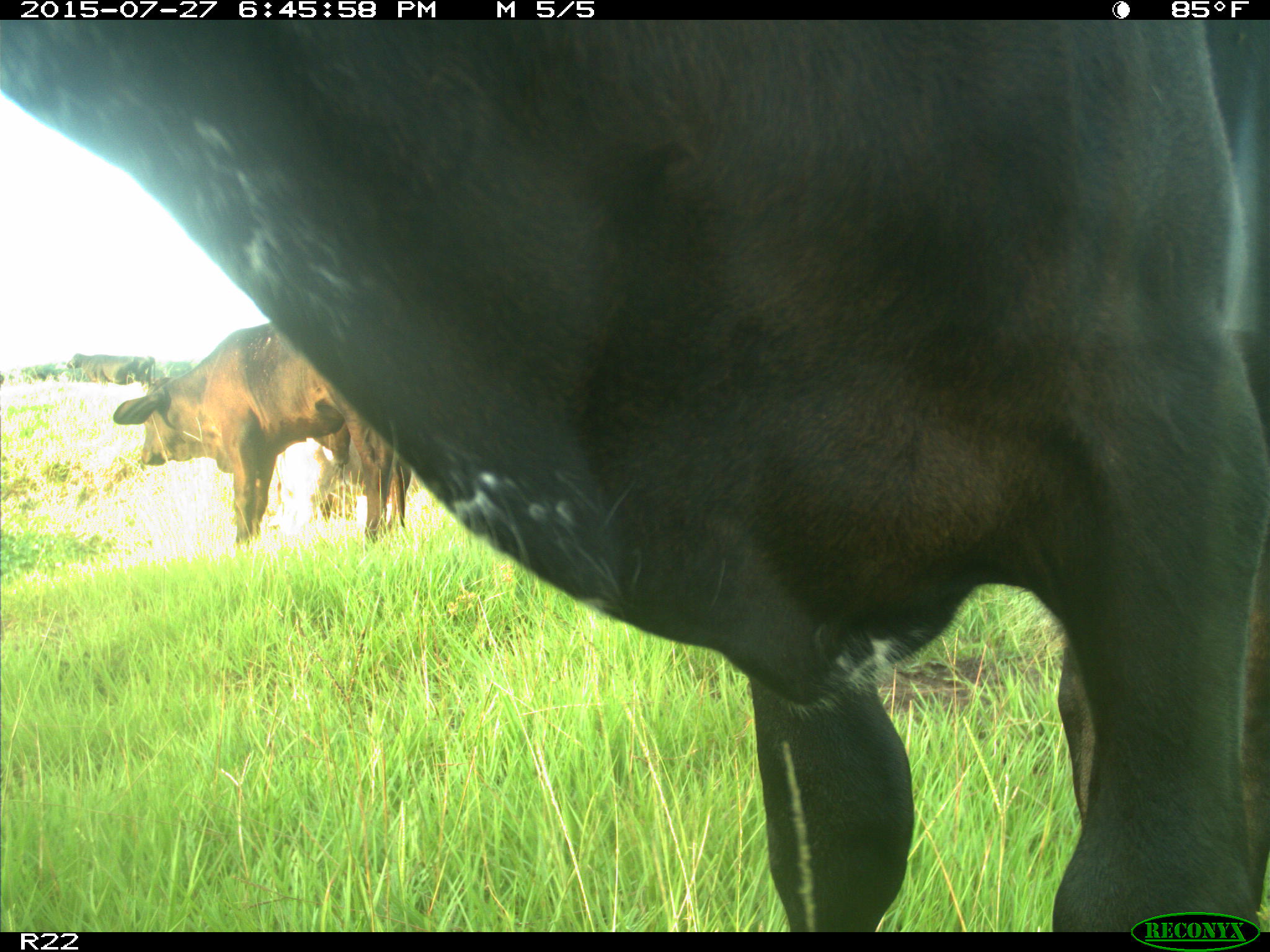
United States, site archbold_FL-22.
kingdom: Animalia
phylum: Chordata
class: Mammalia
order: Artiodactyla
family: Bovidae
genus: Bos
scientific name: Bos taurus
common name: domestic cow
Bos taurus (domestic cow).